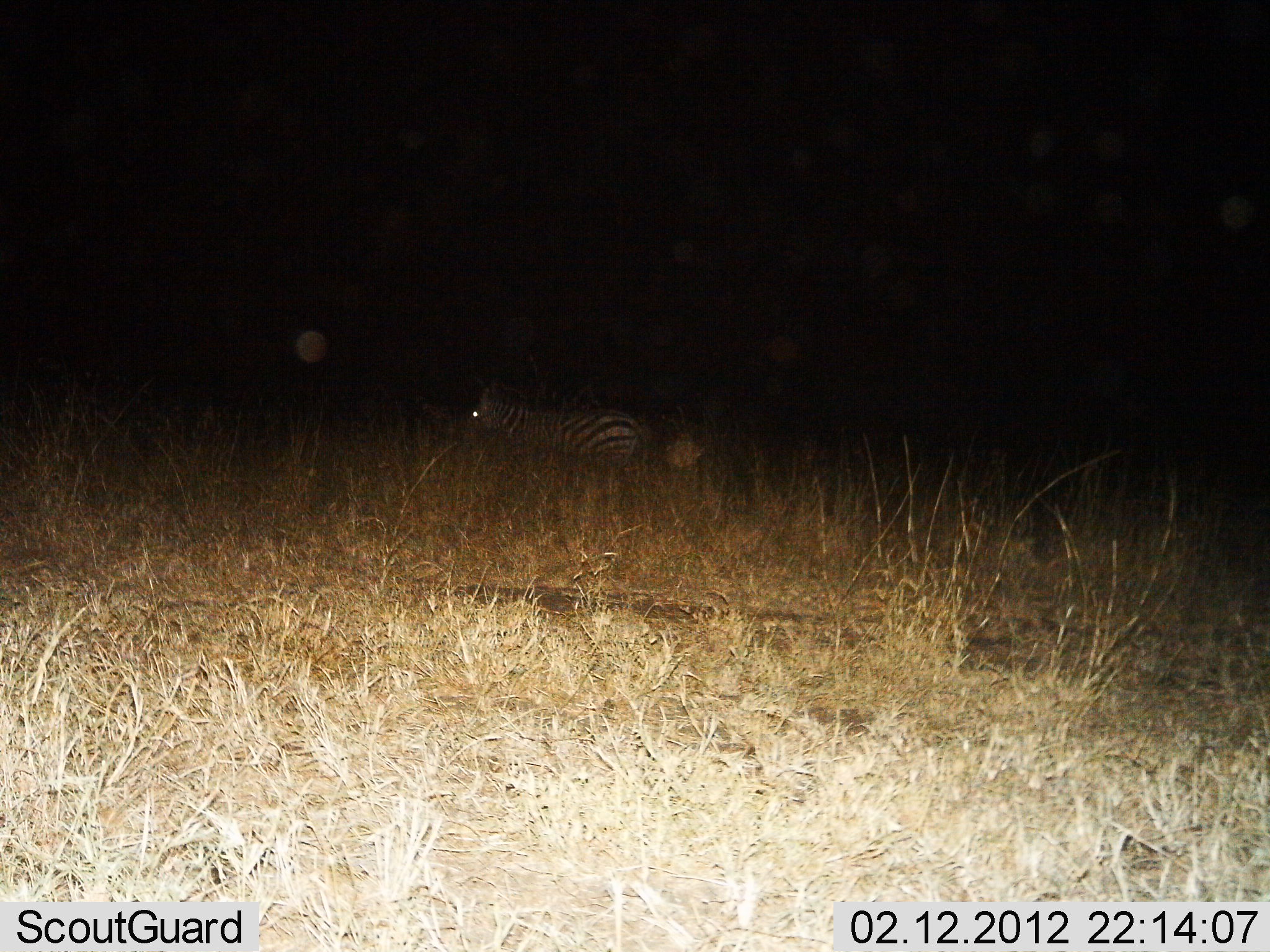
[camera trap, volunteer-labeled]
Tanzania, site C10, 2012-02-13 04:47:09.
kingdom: Animalia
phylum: Chordata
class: Mammalia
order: Perissodactyla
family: Equidae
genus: Equus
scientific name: Equus quagga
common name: plains zebra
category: zebra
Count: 1.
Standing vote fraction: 55%.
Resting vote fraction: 27%.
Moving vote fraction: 18%.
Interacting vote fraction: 0%.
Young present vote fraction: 0%.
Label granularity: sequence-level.